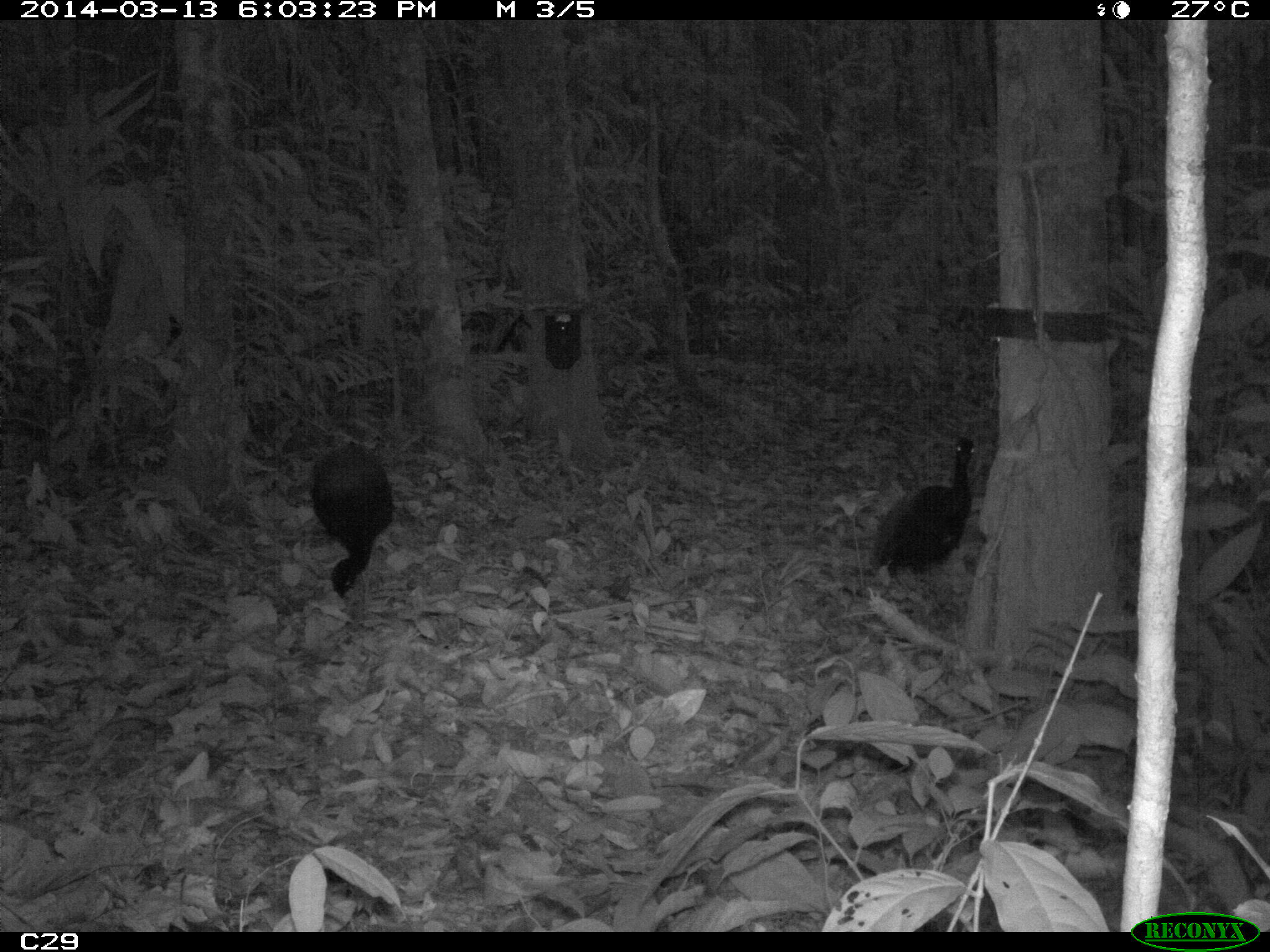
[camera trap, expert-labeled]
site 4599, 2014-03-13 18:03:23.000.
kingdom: Animalia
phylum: Chordata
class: Aves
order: Gruiformes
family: Psophiidae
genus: Psophia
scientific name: Psophia crepitans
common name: gray-winged trumpeter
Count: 5.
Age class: adult.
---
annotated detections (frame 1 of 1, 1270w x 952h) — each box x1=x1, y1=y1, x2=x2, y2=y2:
psophia crepitans: x1=869, y1=432, x2=976, y2=576; x1=307, y1=441, x2=393, y2=605